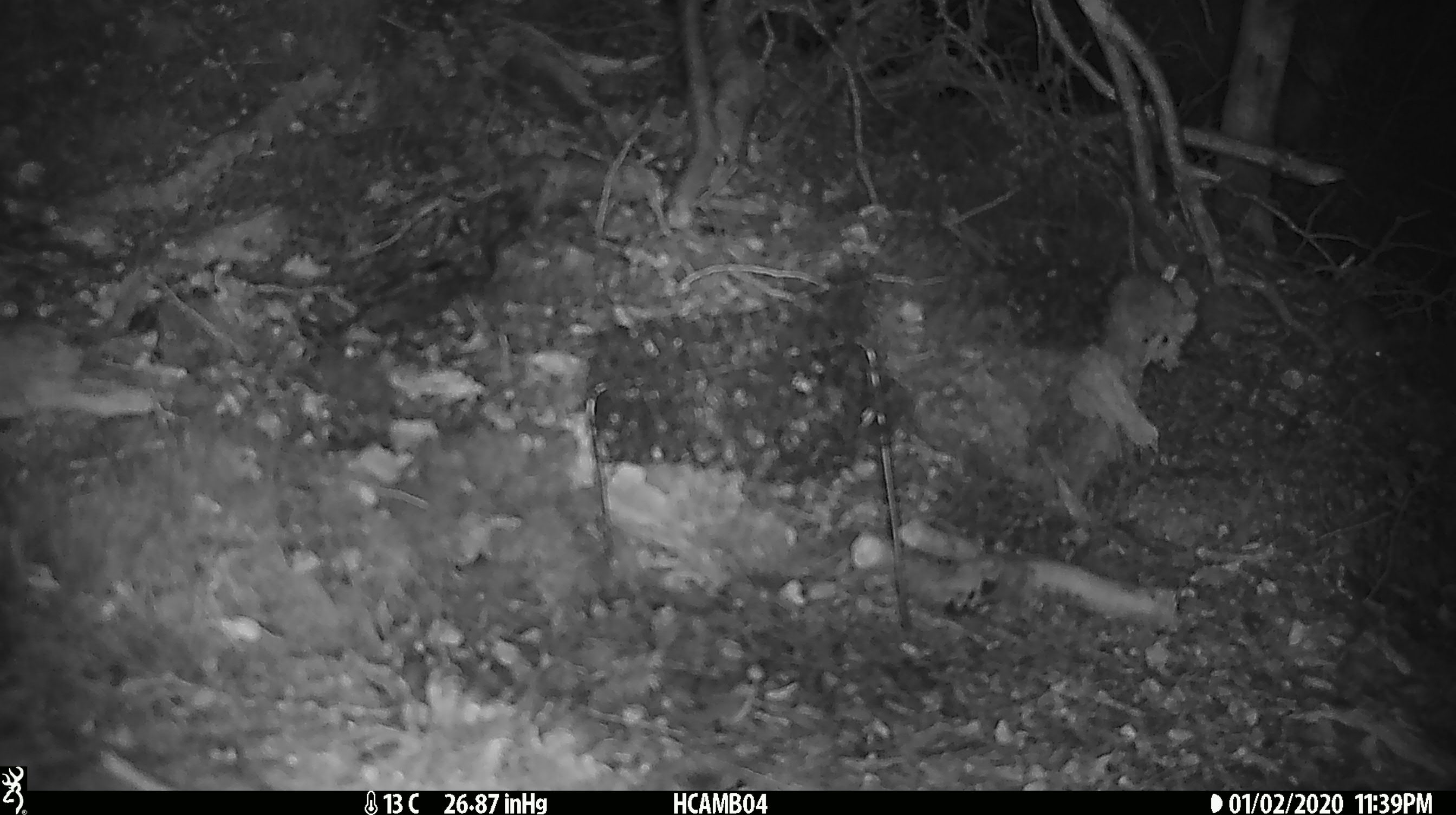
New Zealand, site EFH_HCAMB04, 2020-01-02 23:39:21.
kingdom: Animalia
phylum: Chordata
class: Mammalia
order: Rodentia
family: Muridae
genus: Mus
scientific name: Mus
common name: mouse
Mouse (Mus).